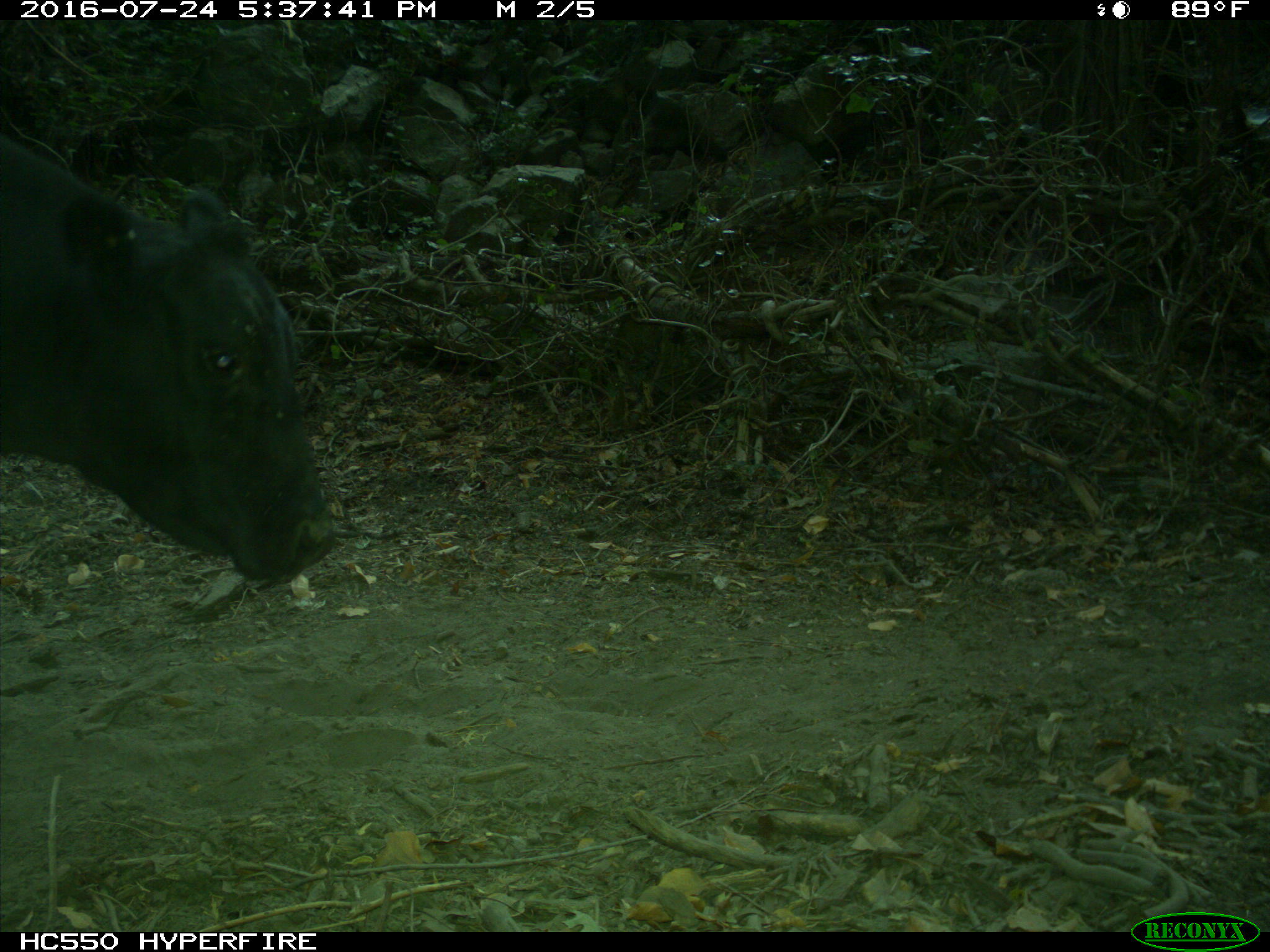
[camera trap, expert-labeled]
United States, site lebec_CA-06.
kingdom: Animalia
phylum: Chordata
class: Mammalia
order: Artiodactyla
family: Bovidae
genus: Bos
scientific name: Bos taurus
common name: domestic cow